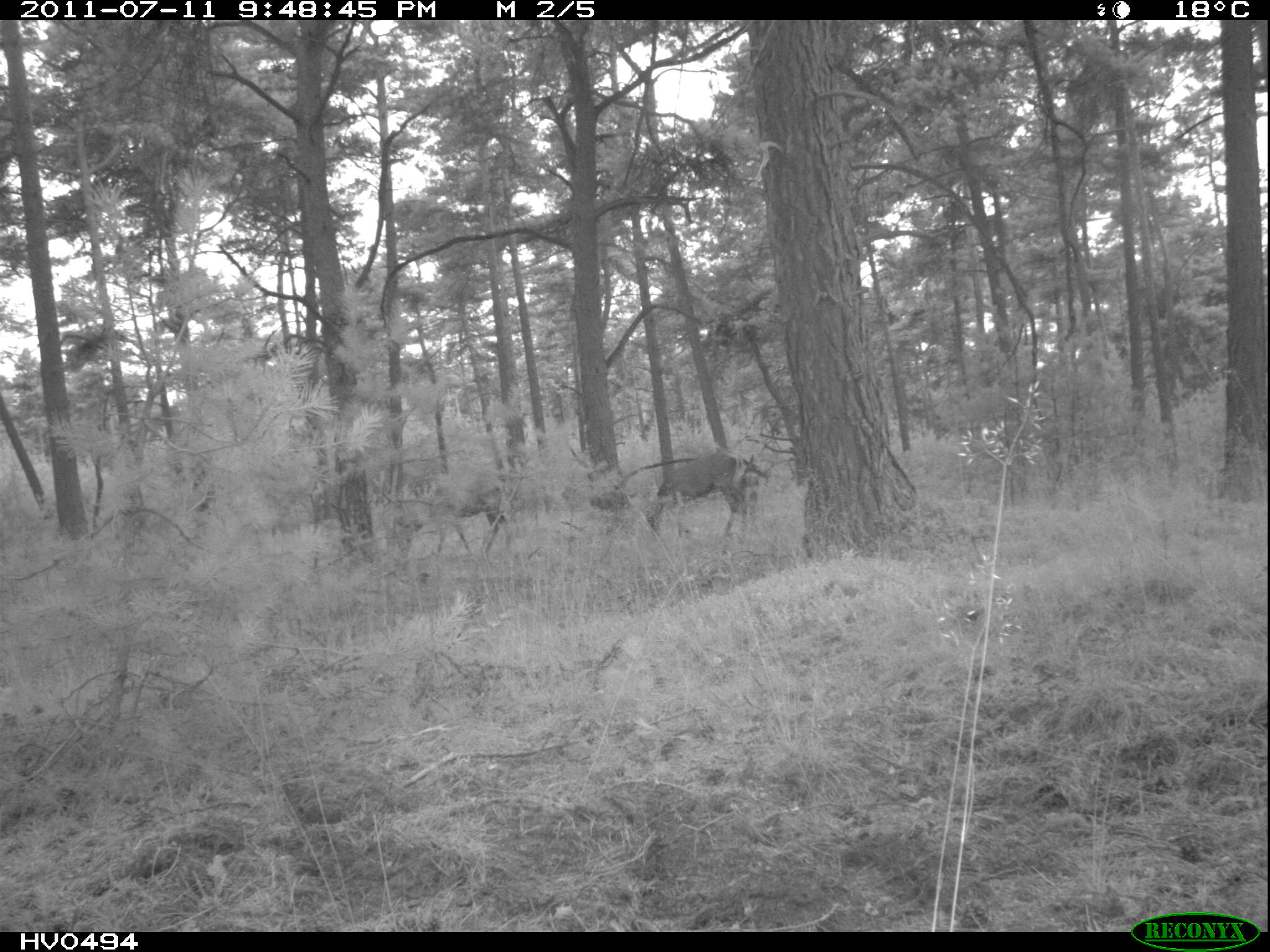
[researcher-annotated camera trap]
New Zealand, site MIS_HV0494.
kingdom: Animalia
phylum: Chordata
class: Mammalia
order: Artiodactyla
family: Cervidae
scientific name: Cervidae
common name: deer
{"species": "deer (Cervidae)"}